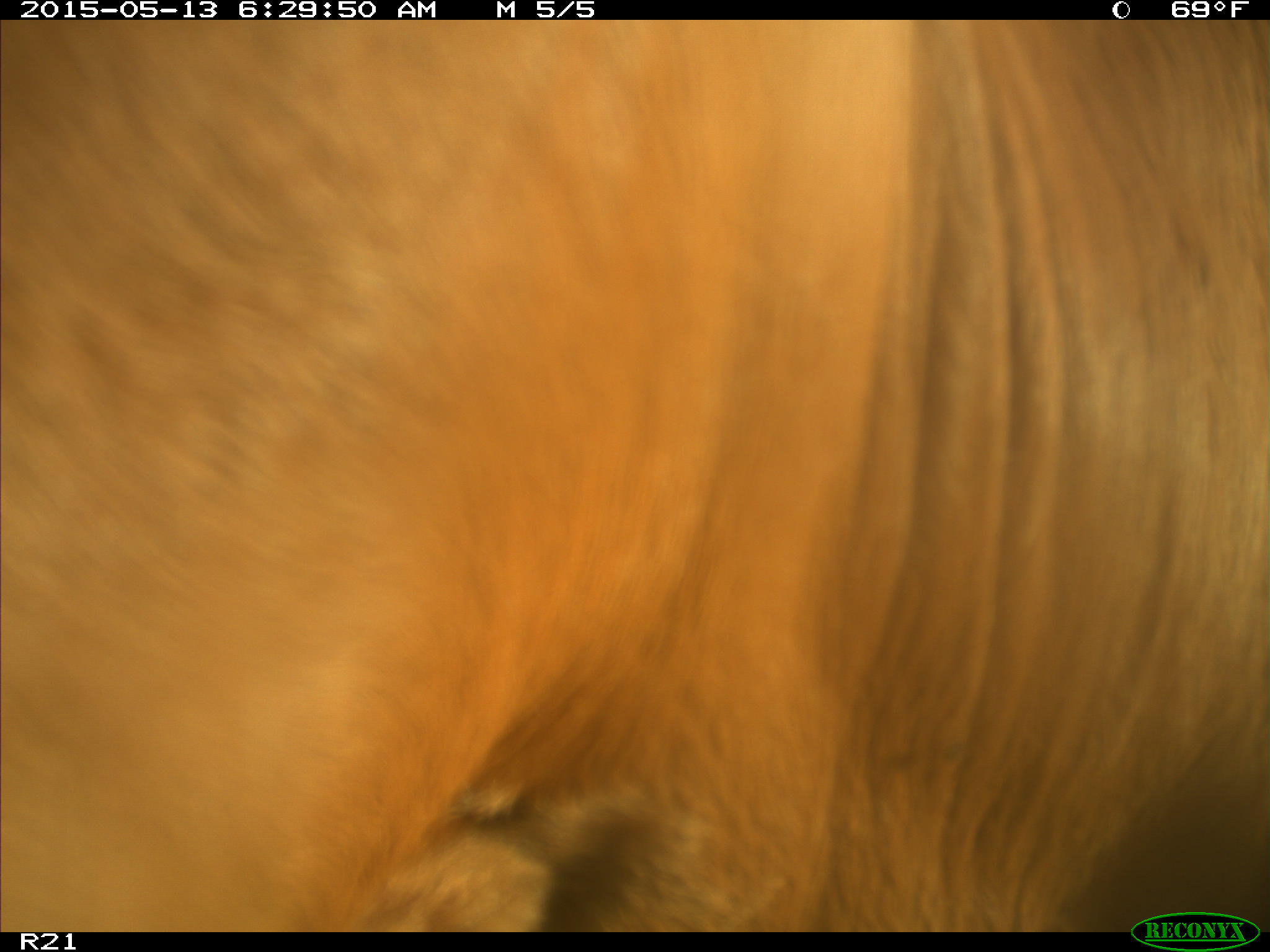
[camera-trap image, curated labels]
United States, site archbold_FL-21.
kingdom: Animalia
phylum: Chordata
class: Mammalia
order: Artiodactyla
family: Bovidae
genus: Bos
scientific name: Bos taurus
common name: domestic cow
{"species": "Bos taurus (domestic cow)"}